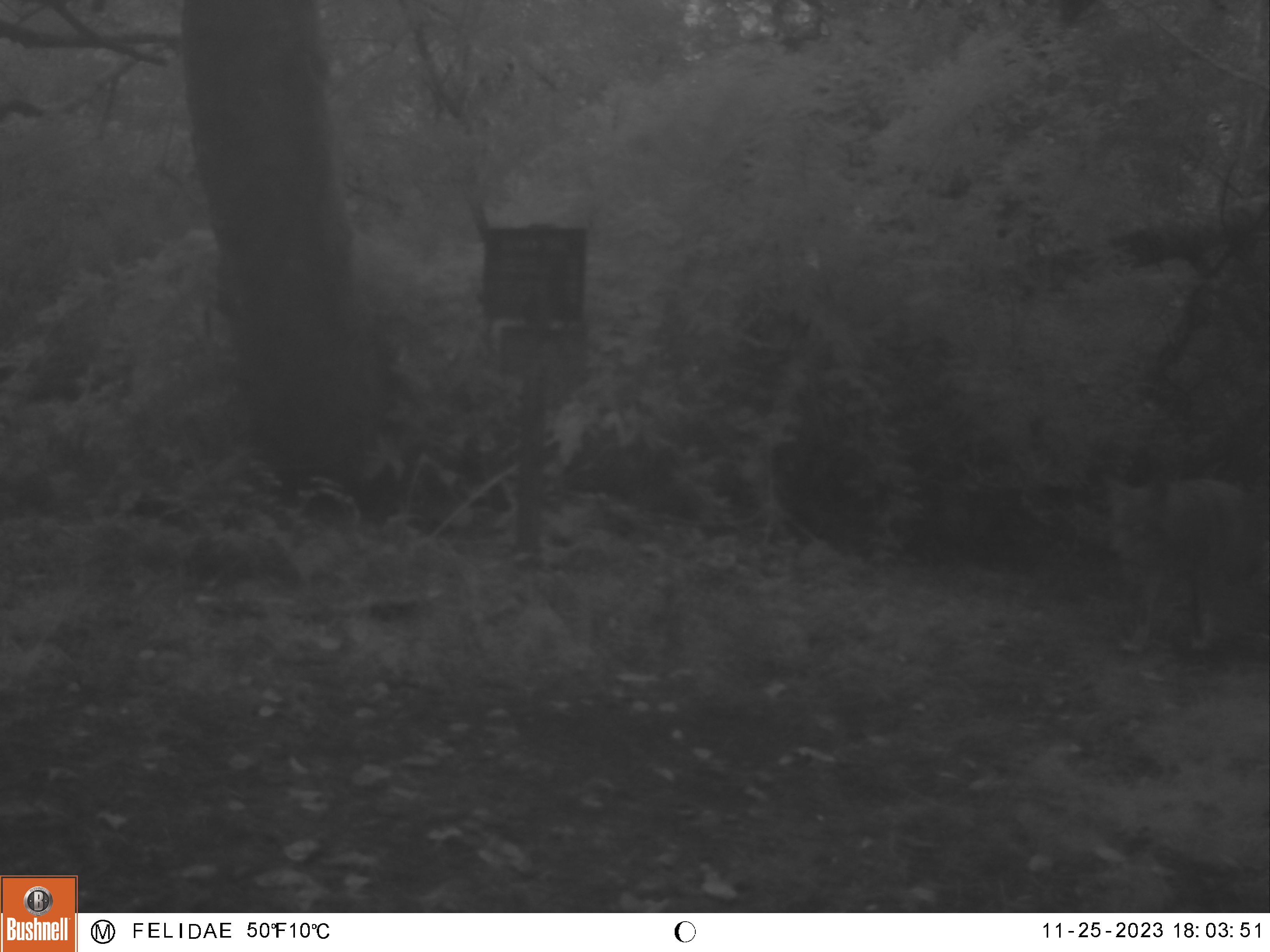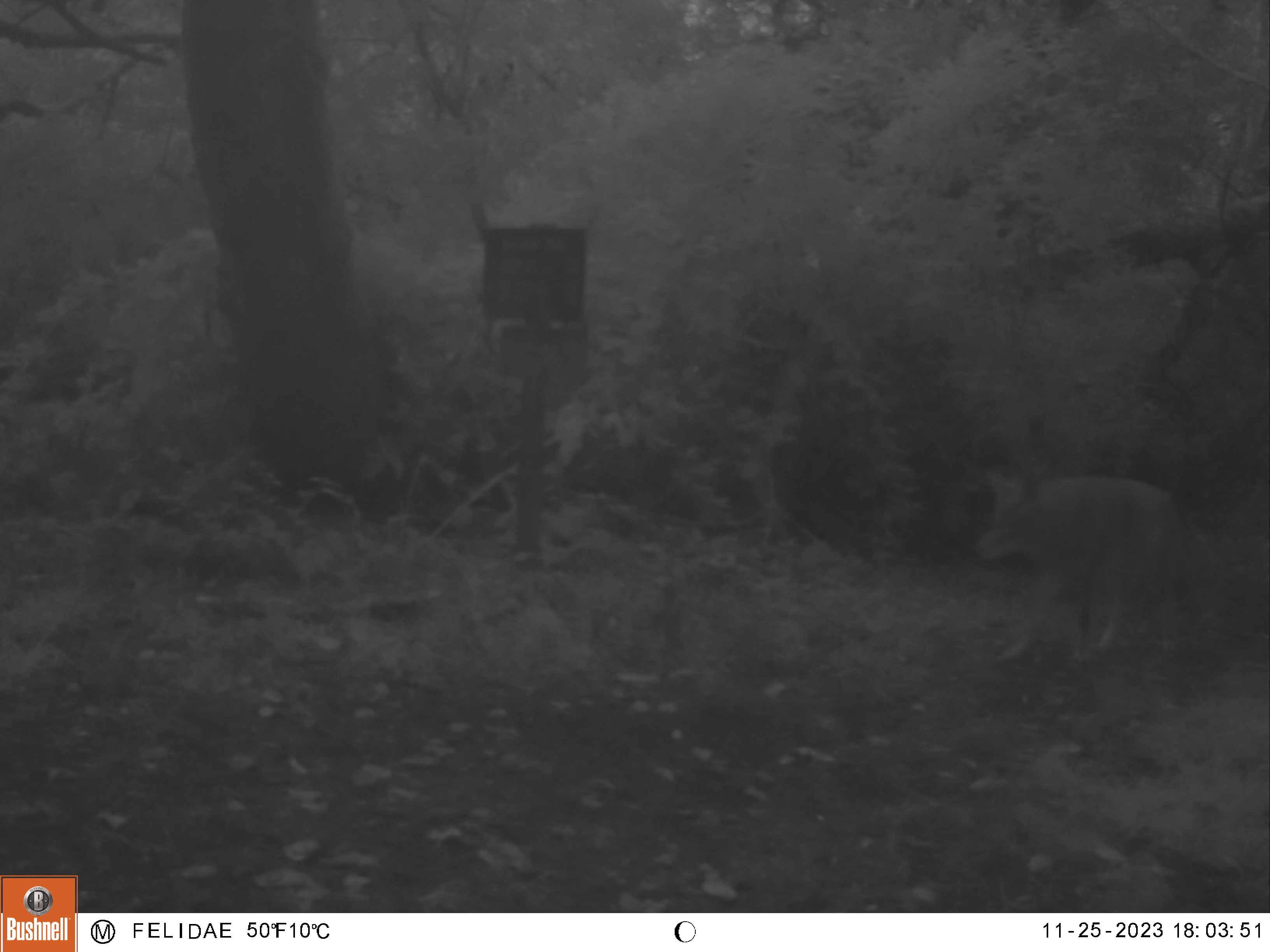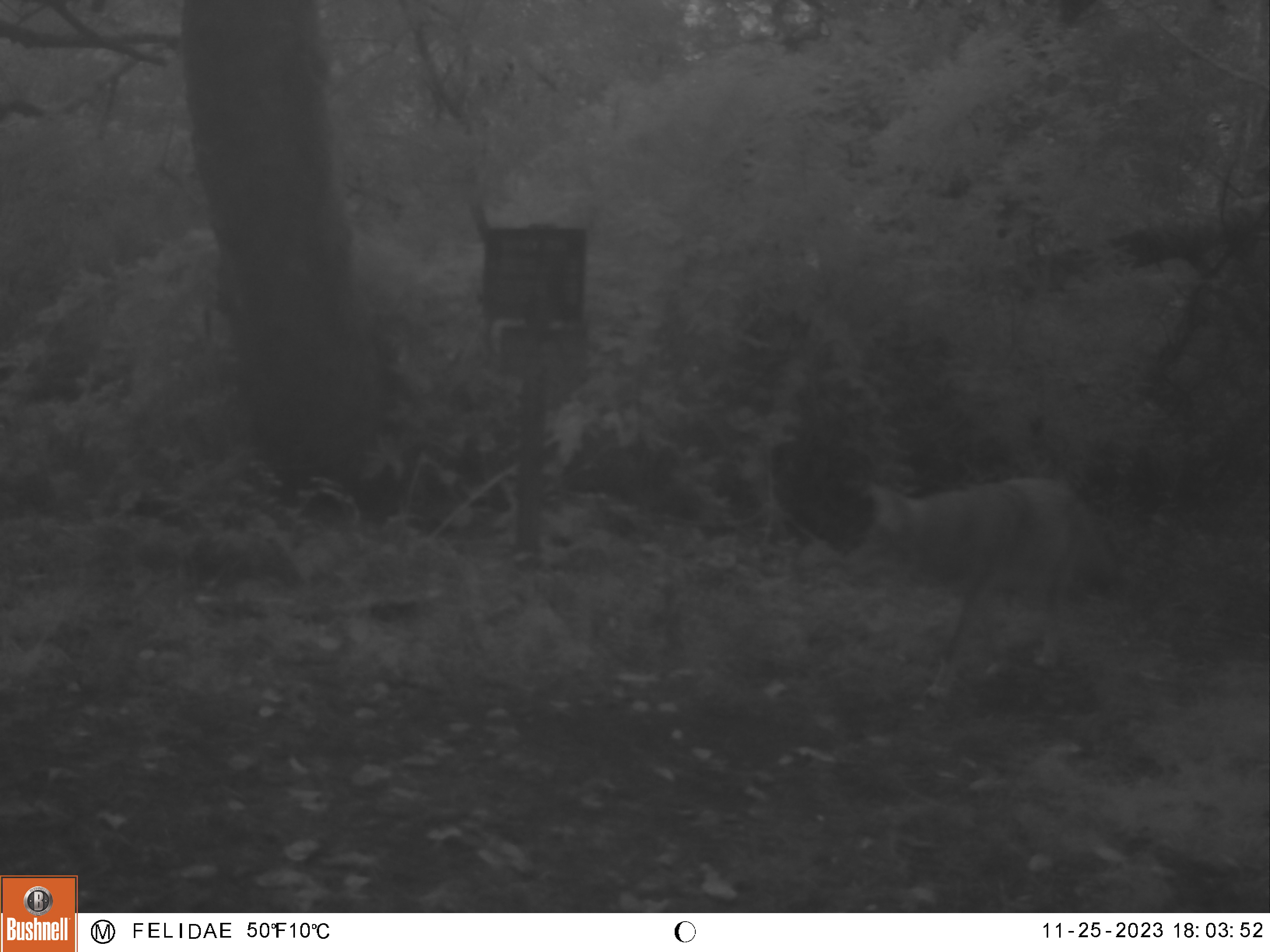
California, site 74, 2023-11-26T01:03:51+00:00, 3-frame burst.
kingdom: Animalia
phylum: Chordata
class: Mammalia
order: Carnivora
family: Canidae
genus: Canis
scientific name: Canis latrans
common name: coyote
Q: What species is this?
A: Coyote (Canis latrans).